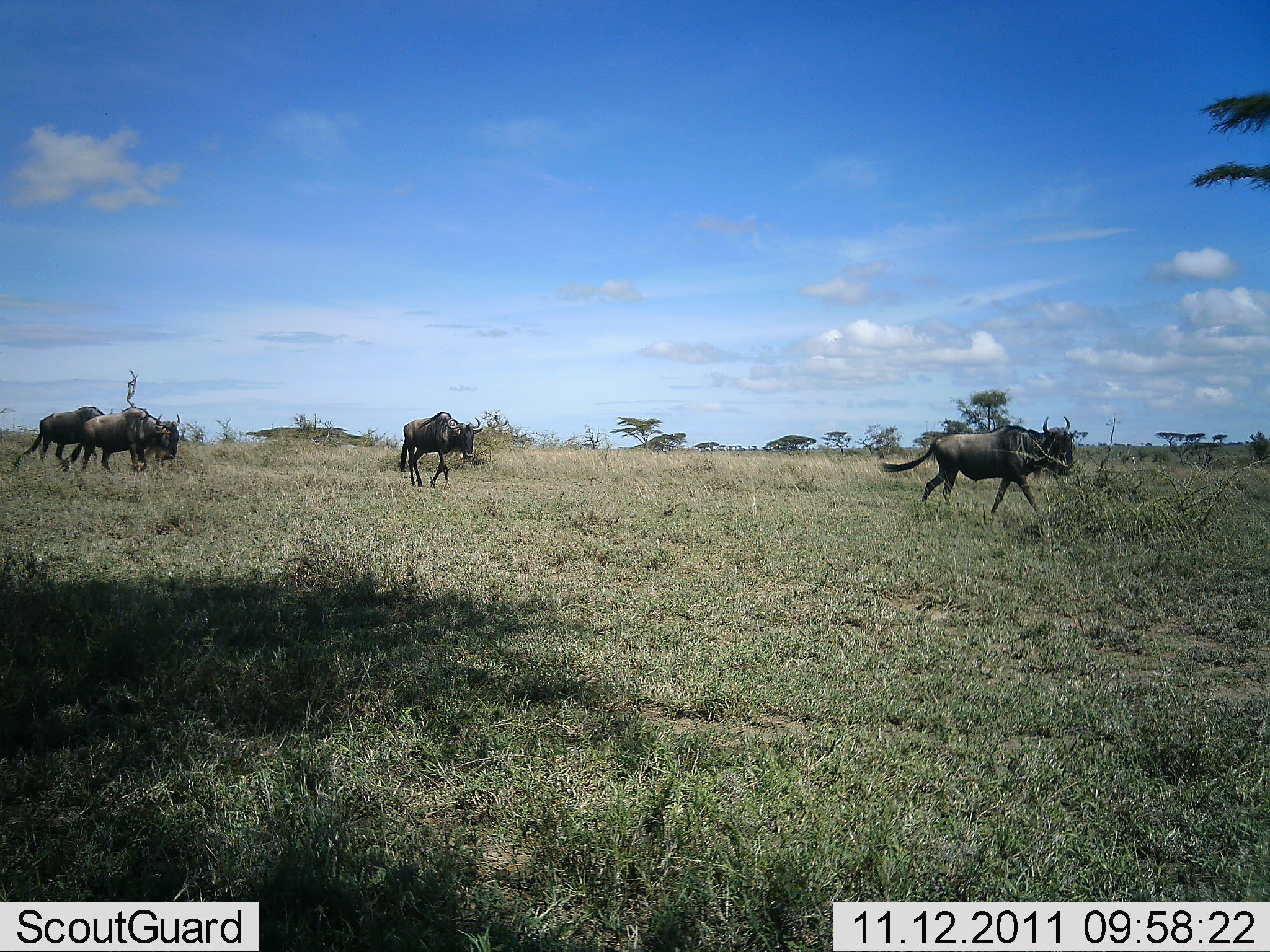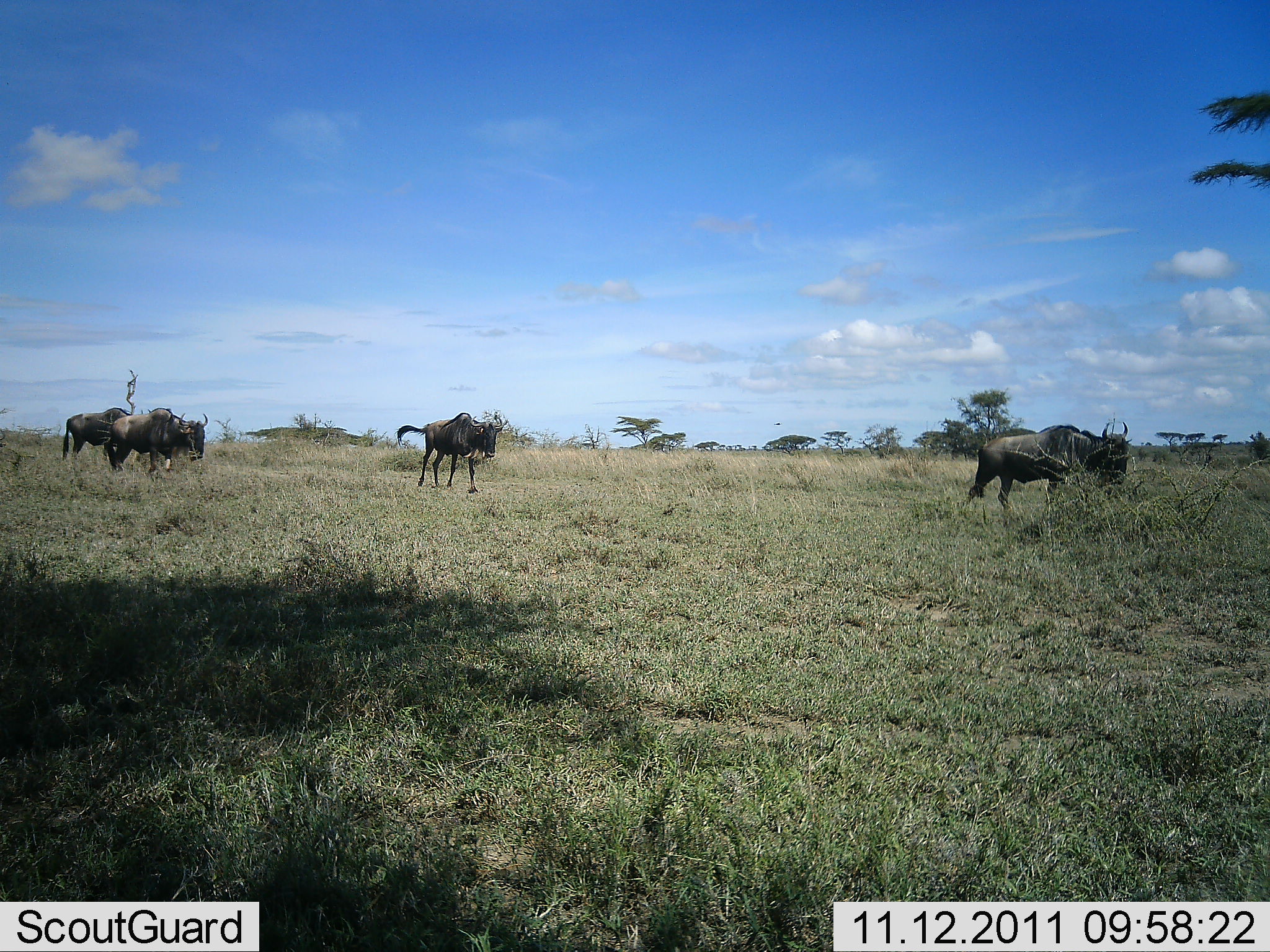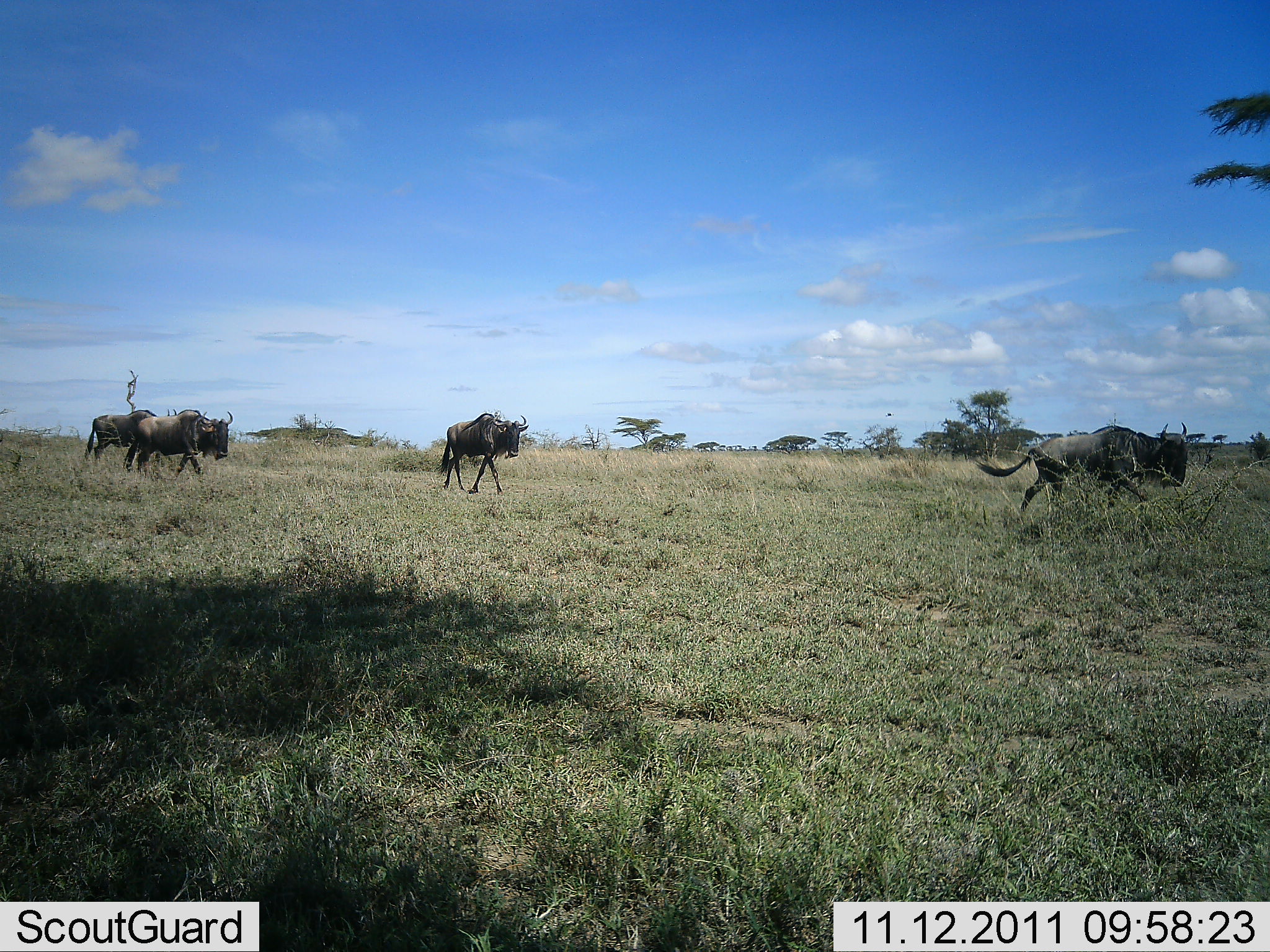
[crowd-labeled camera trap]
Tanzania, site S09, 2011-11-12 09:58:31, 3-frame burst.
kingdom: Animalia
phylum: Chordata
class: Mammalia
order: Artiodactyla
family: Bovidae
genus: Connochaetes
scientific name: Connochaetes taurinus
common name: blue wildebeest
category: wildebeest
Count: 4.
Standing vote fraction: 9%.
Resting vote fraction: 0%.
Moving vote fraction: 100%.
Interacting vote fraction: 0%.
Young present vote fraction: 0%.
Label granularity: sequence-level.